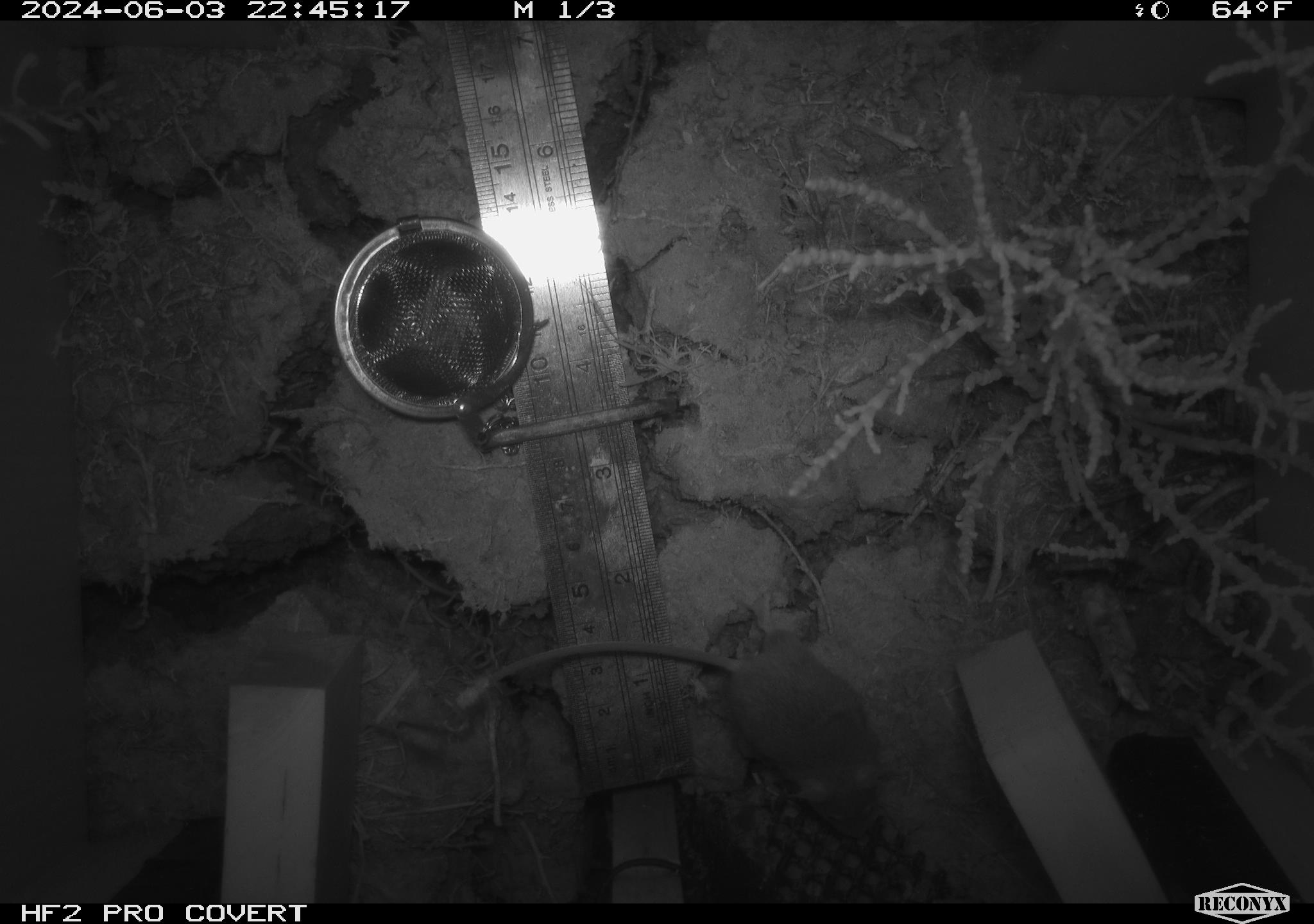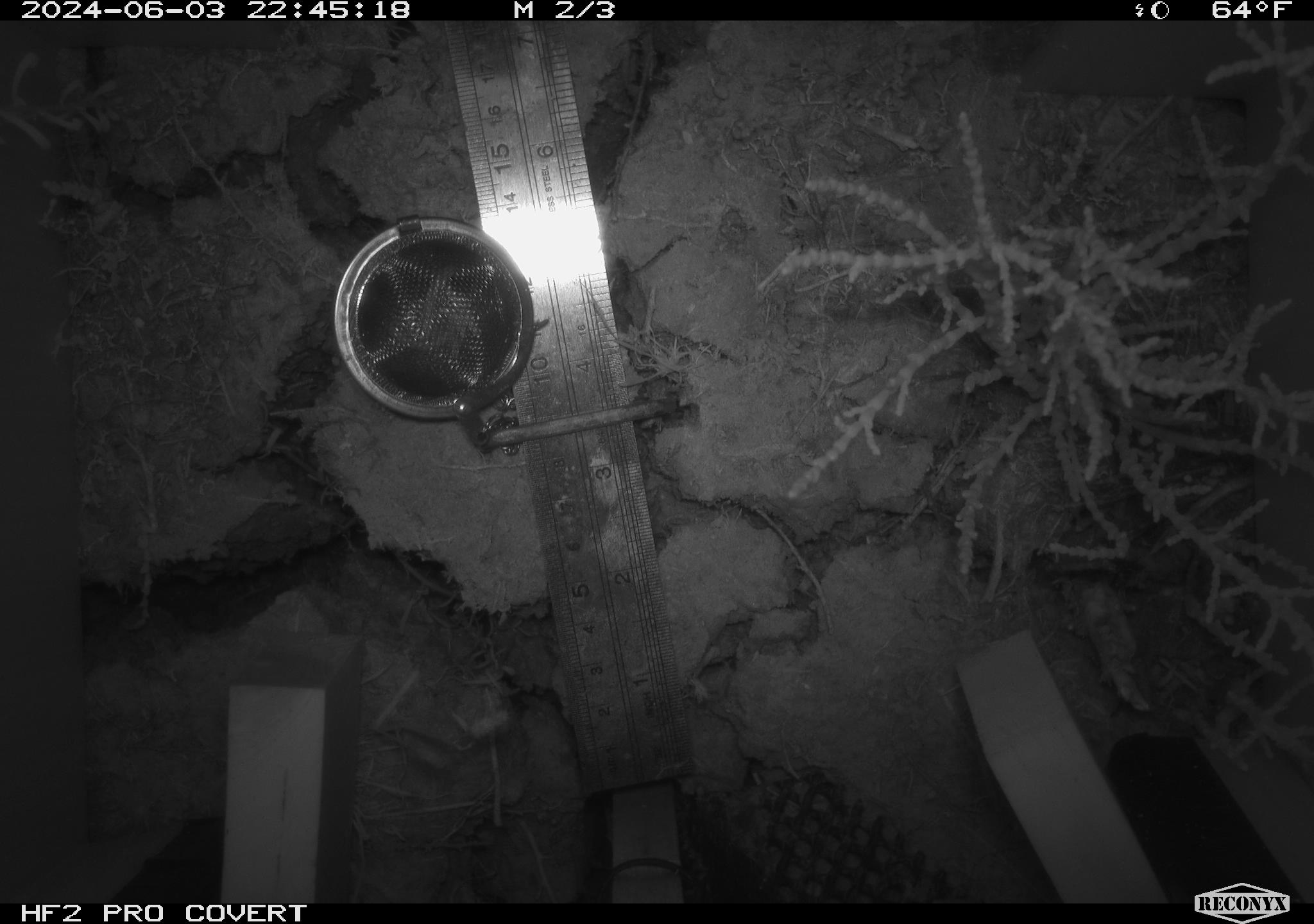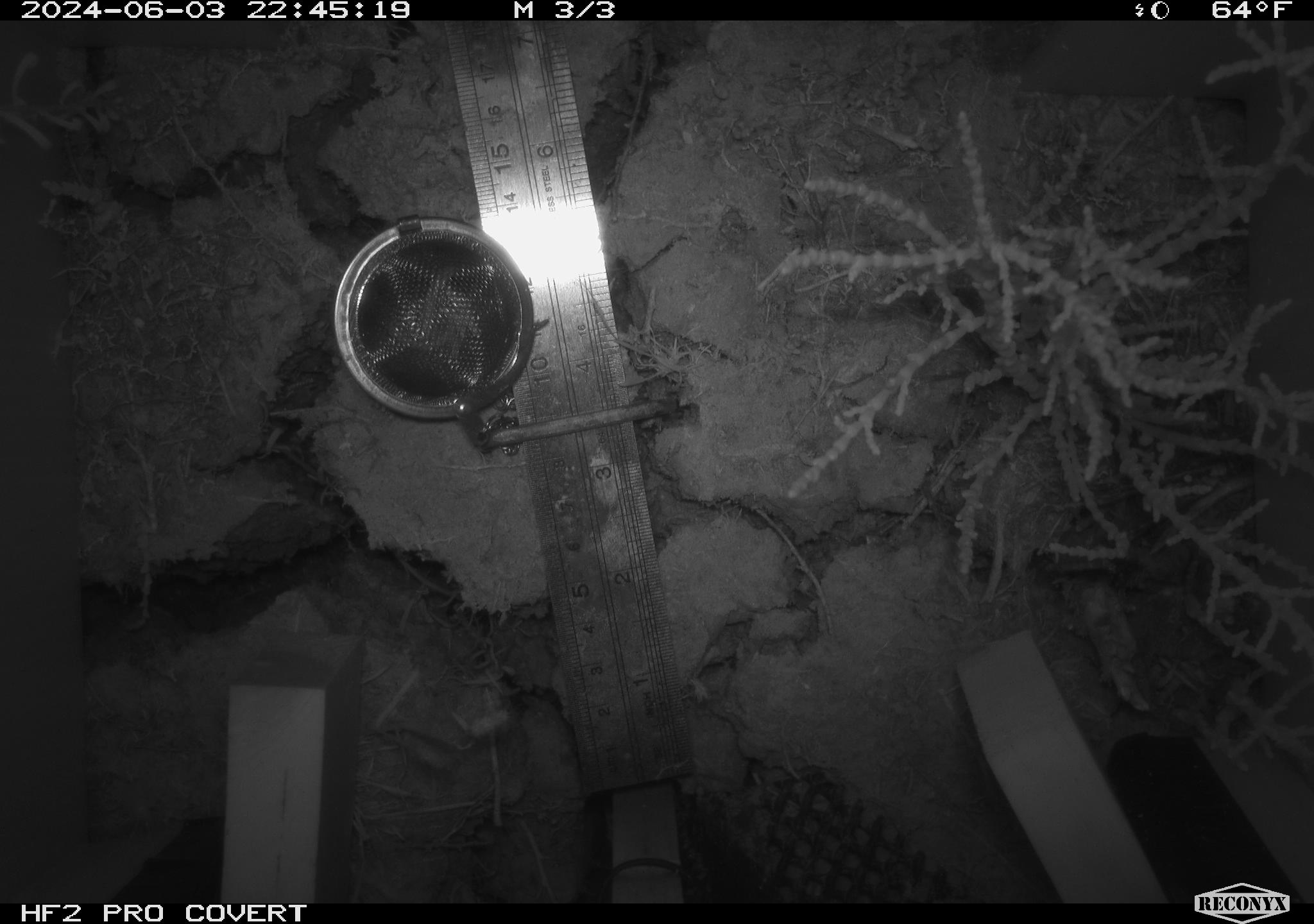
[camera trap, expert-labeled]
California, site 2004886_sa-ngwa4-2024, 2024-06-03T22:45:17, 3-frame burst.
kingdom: Animalia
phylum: Chordata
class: Mammalia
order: Rodentia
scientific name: Rodentia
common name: mouse species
Mouse species (Rodentia).